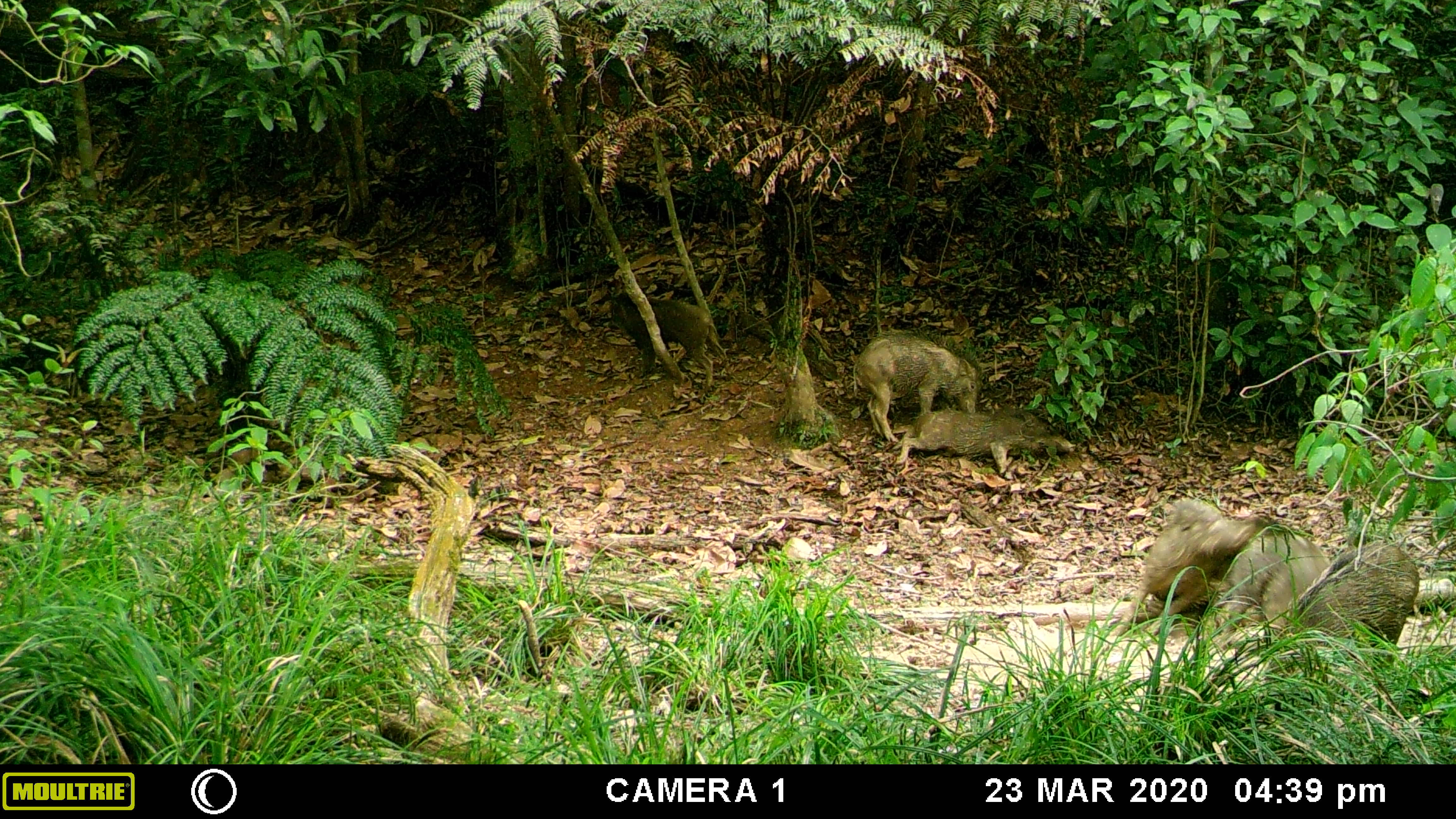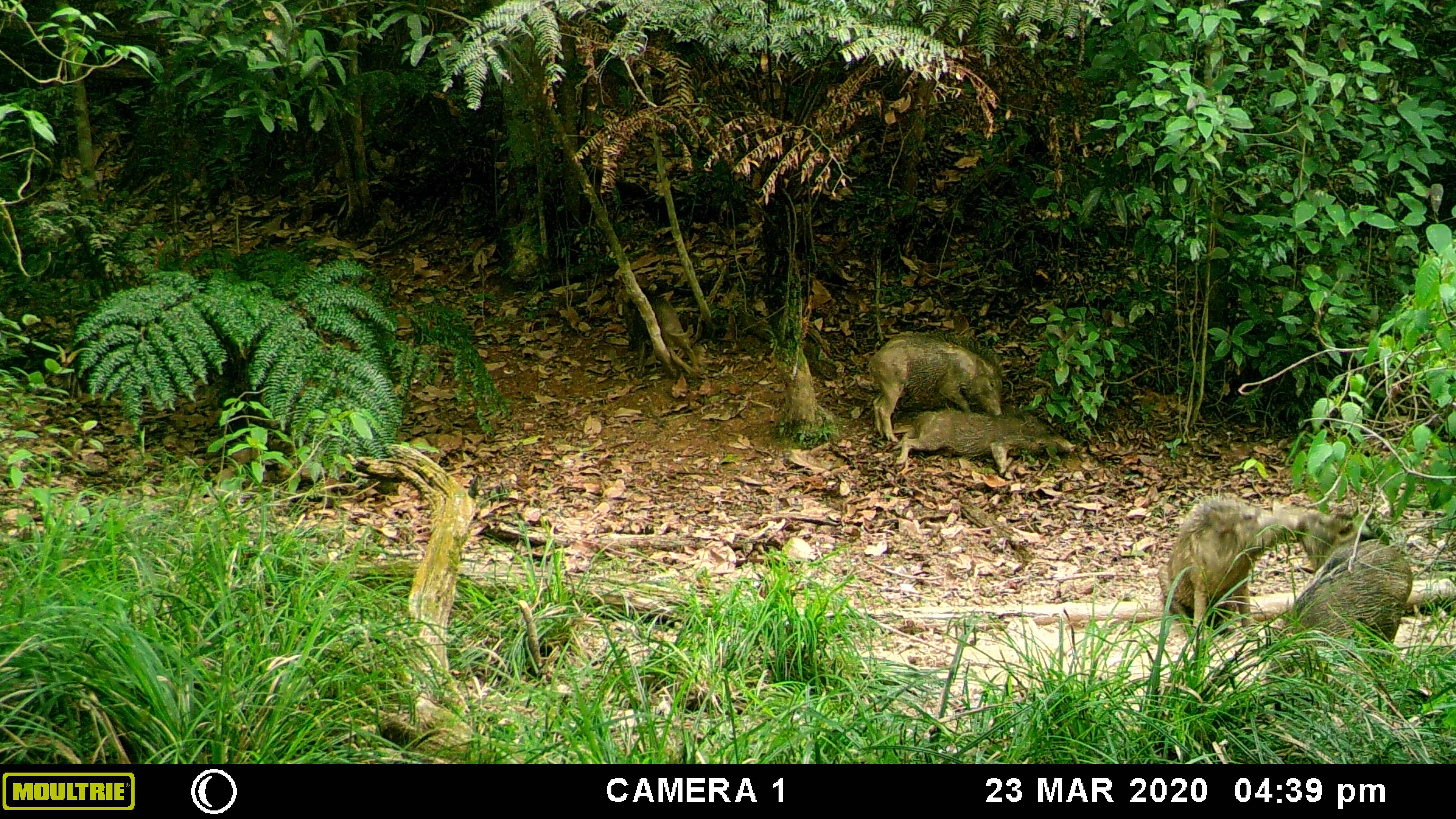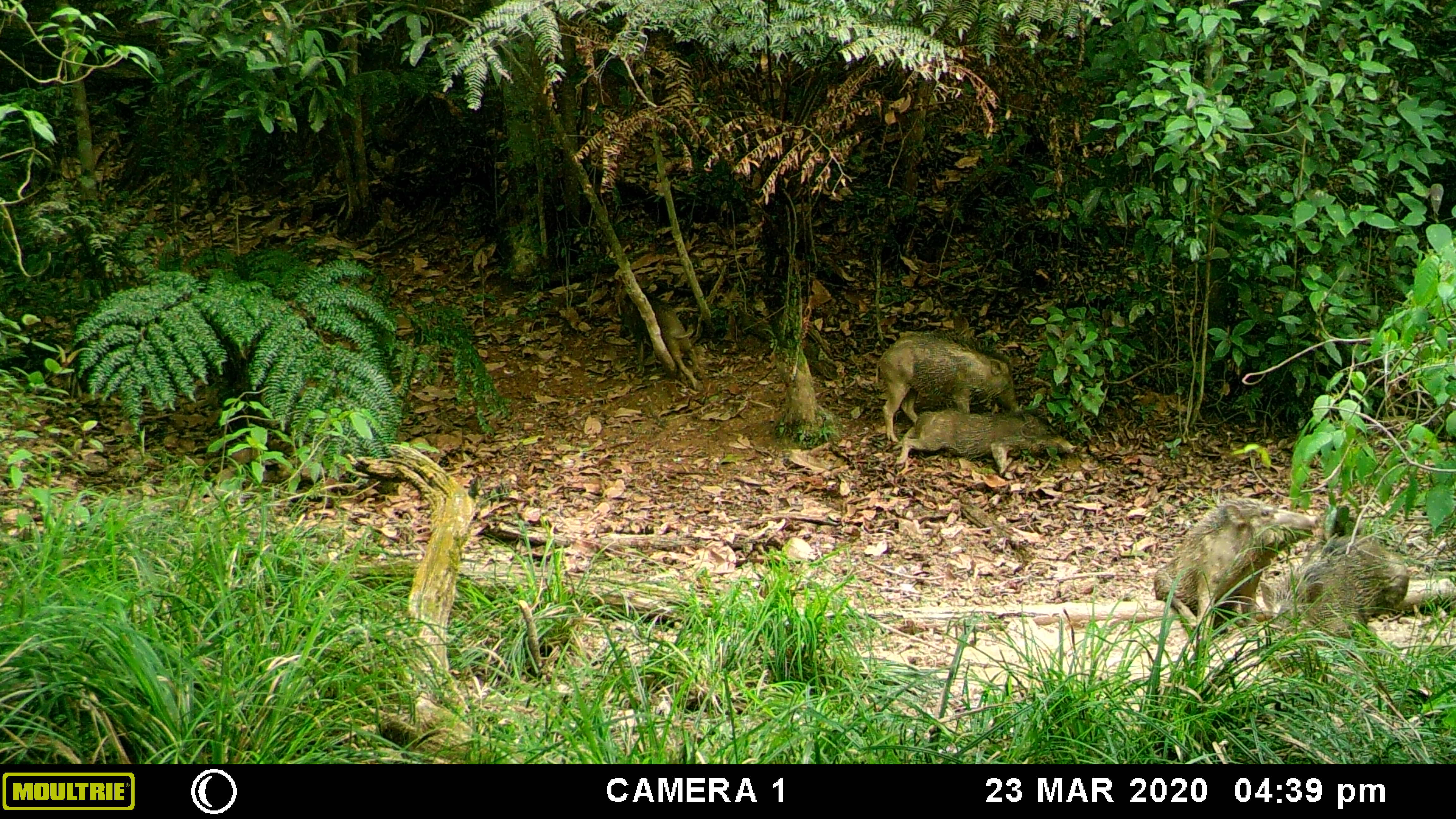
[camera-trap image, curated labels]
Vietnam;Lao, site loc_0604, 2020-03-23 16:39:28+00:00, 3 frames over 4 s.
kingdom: Animalia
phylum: Chordata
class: Mammalia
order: Artiodactyla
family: Suidae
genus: Sus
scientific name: Sus scrofa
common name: eurasian wild pig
Eurasian wild pig (Sus scrofa). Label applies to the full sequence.